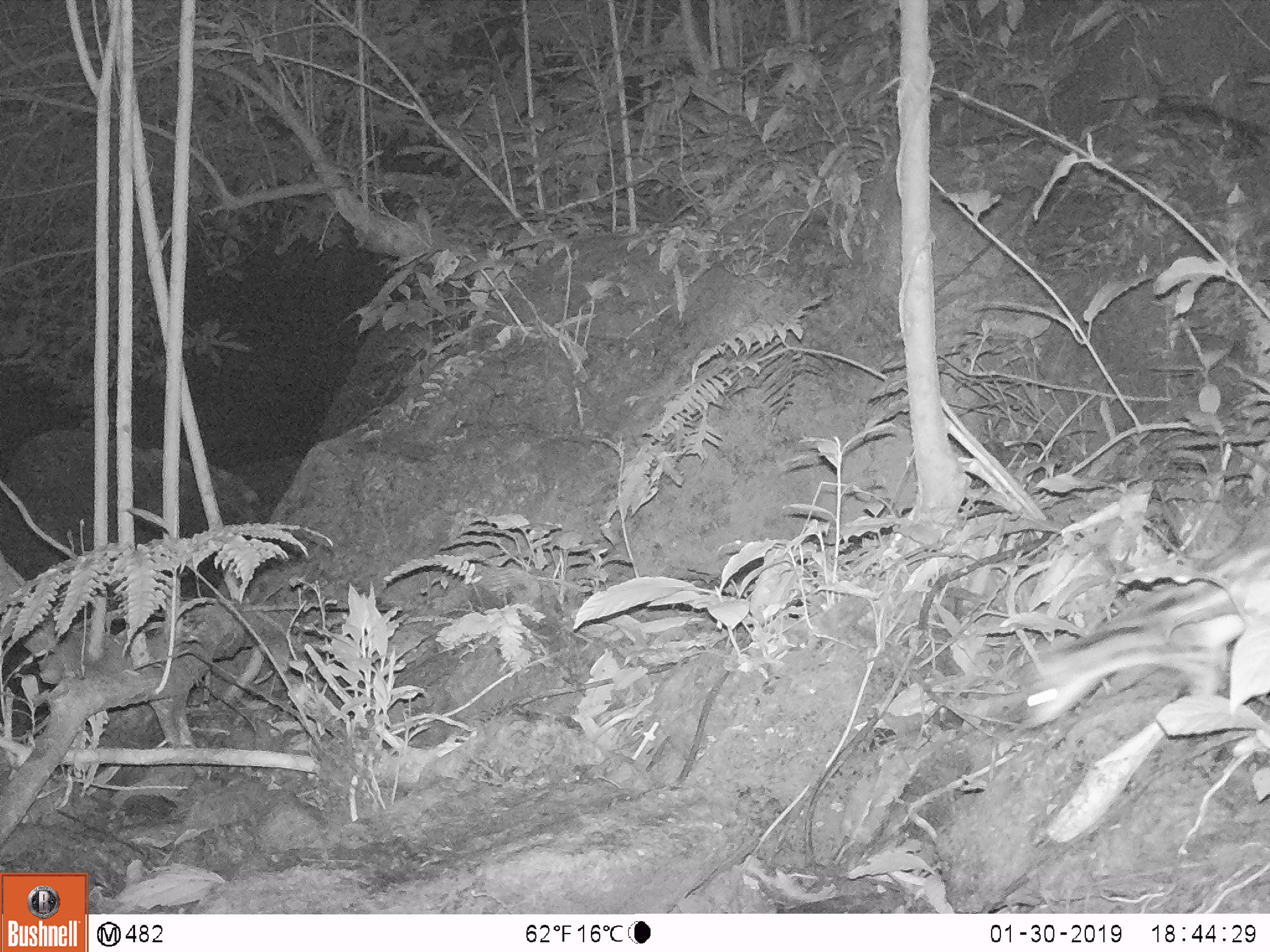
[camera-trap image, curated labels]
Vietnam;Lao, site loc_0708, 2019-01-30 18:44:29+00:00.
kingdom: Animalia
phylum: Chordata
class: Mammalia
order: Carnivora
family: Prionodontidae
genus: Prionodon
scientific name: Prionodon pardicolor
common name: spotted linsang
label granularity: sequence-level